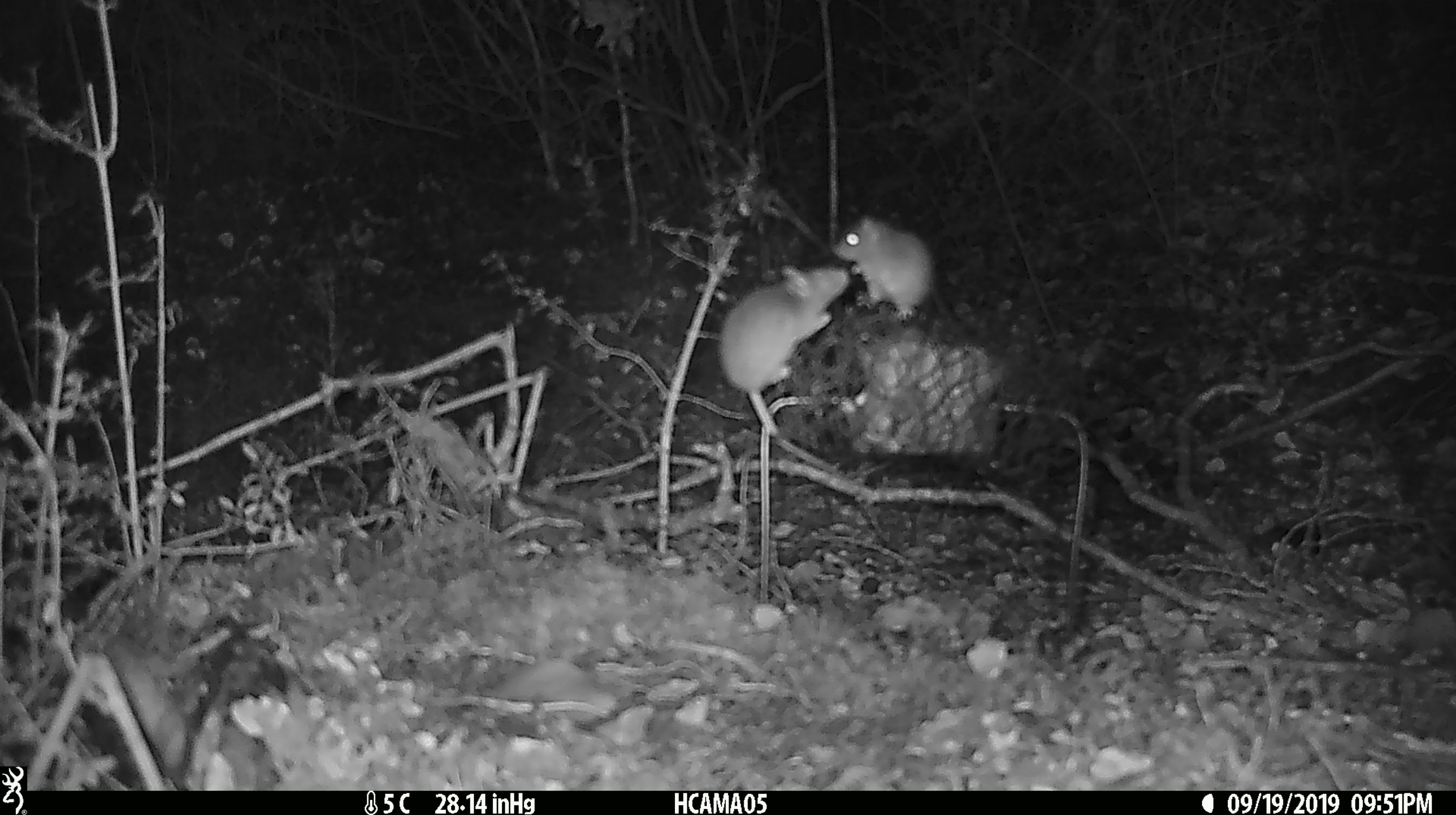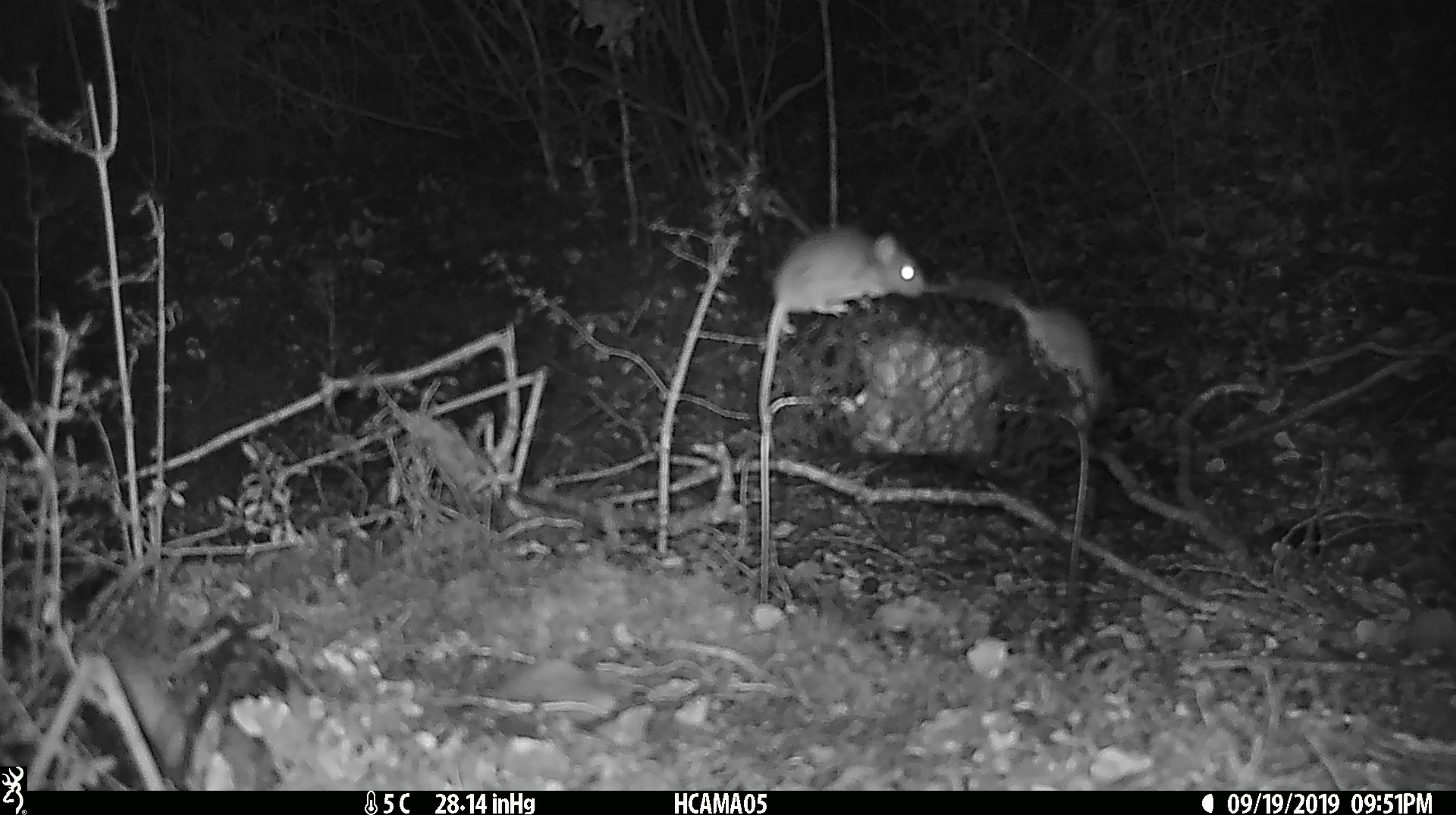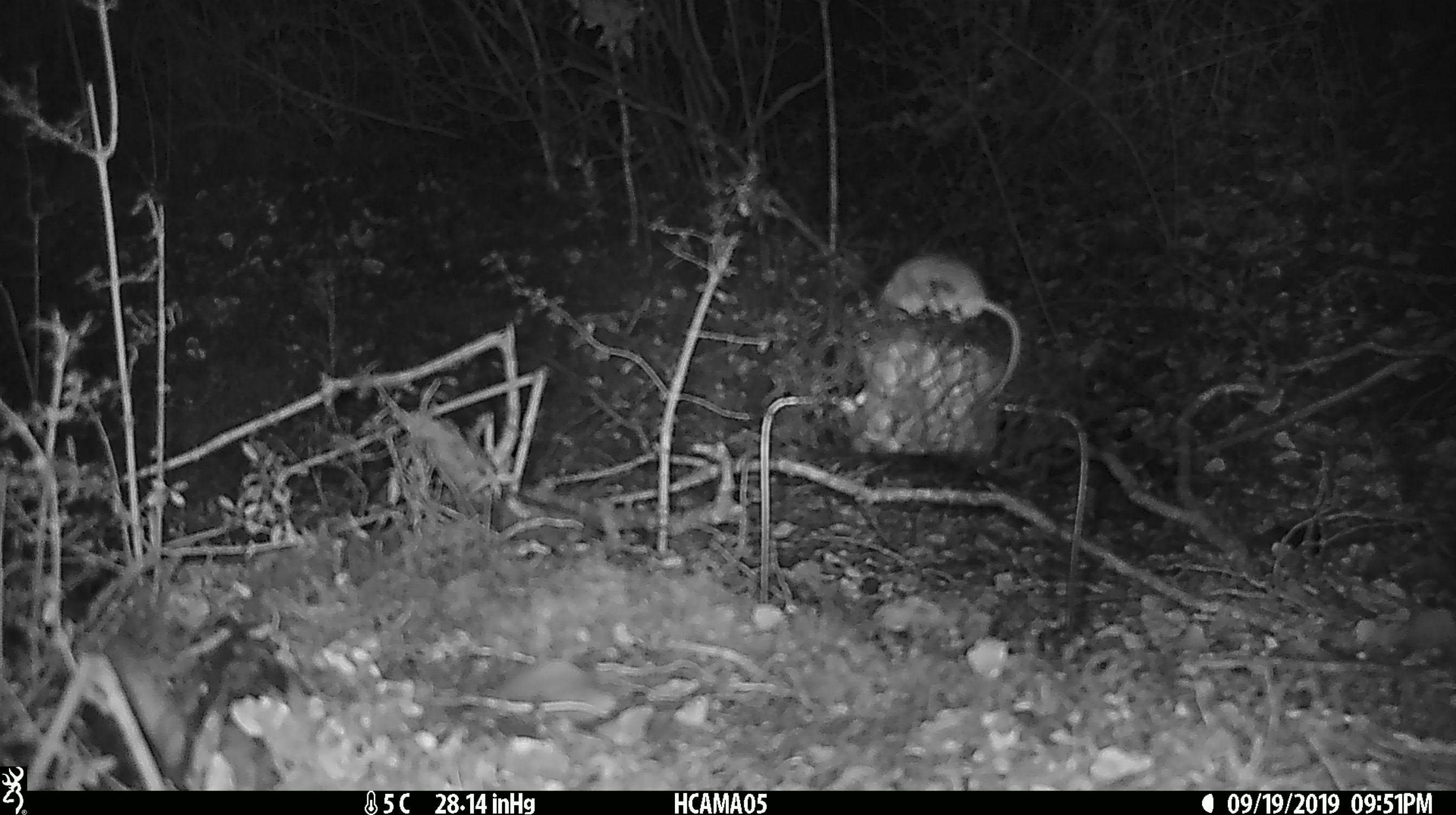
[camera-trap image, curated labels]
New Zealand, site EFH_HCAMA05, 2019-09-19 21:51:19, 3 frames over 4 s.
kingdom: Animalia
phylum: Chordata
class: Mammalia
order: Rodentia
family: Muridae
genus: Mus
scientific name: Mus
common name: mouse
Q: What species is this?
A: Mouse (Mus).